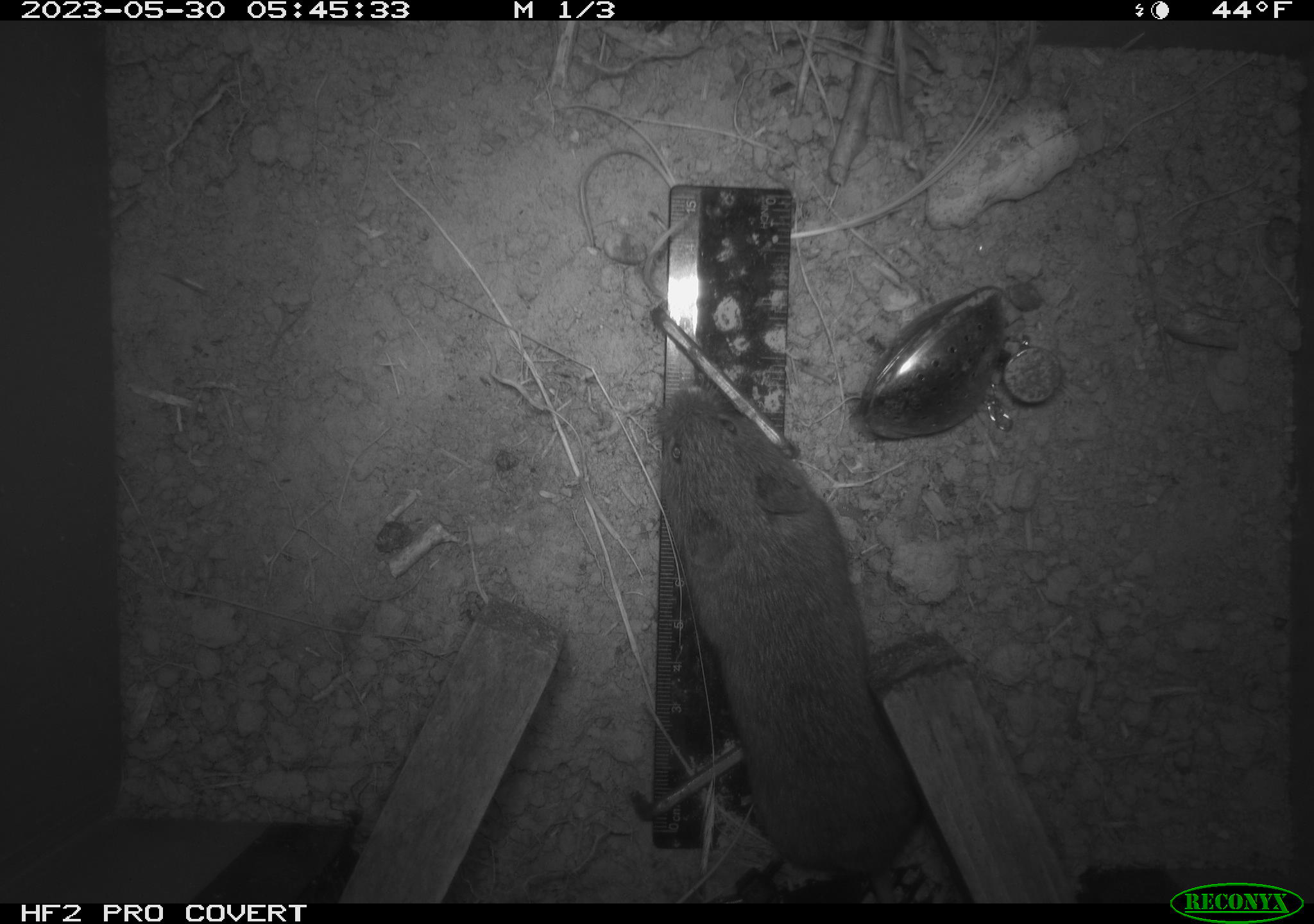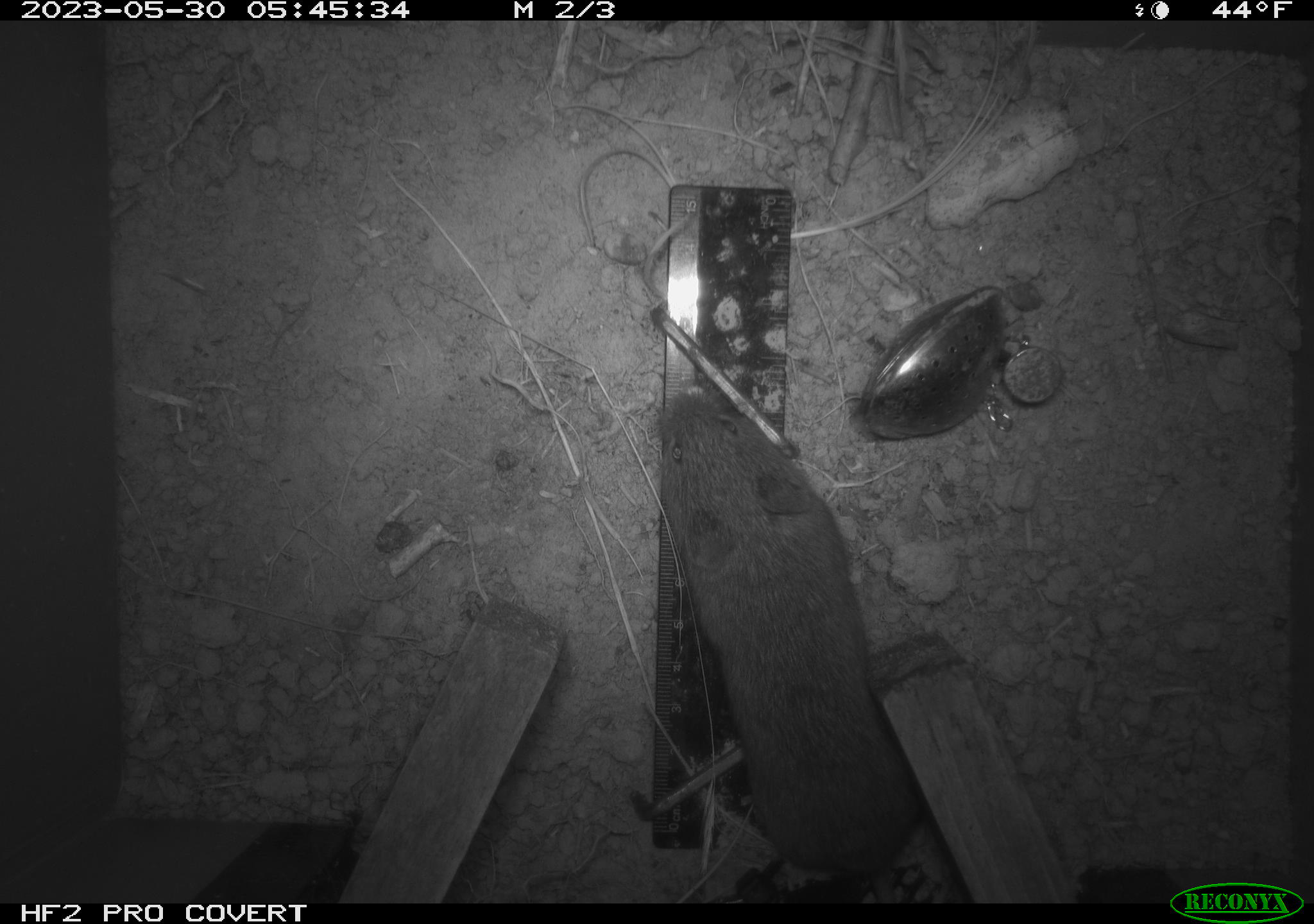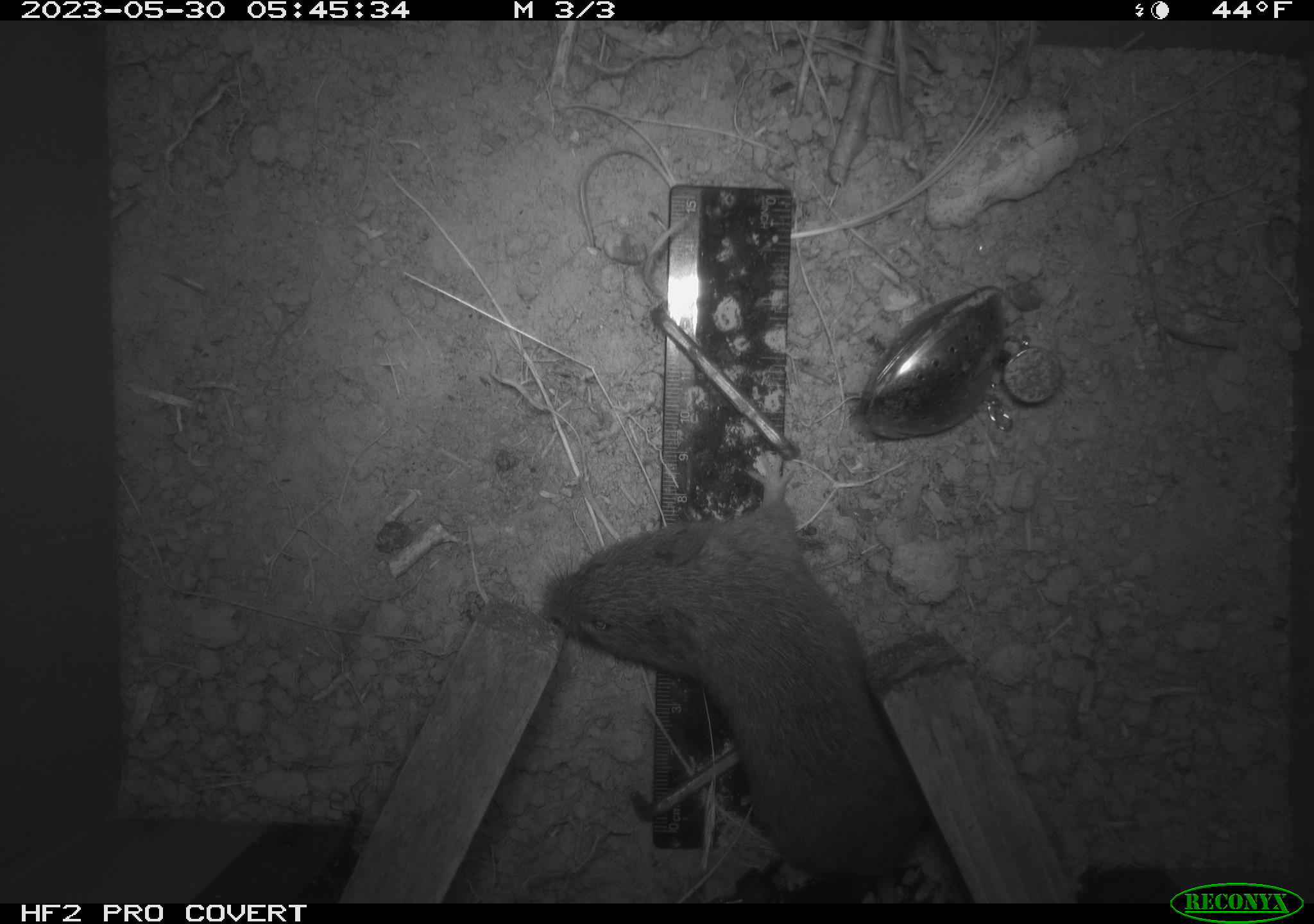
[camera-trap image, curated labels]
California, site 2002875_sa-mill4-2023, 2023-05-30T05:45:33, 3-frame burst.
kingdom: Animalia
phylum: Chordata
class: Mammalia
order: Rodentia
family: Cricetidae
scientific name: Arvicolinae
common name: voles, lemmings, and muskrats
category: arvicolinae subfamily